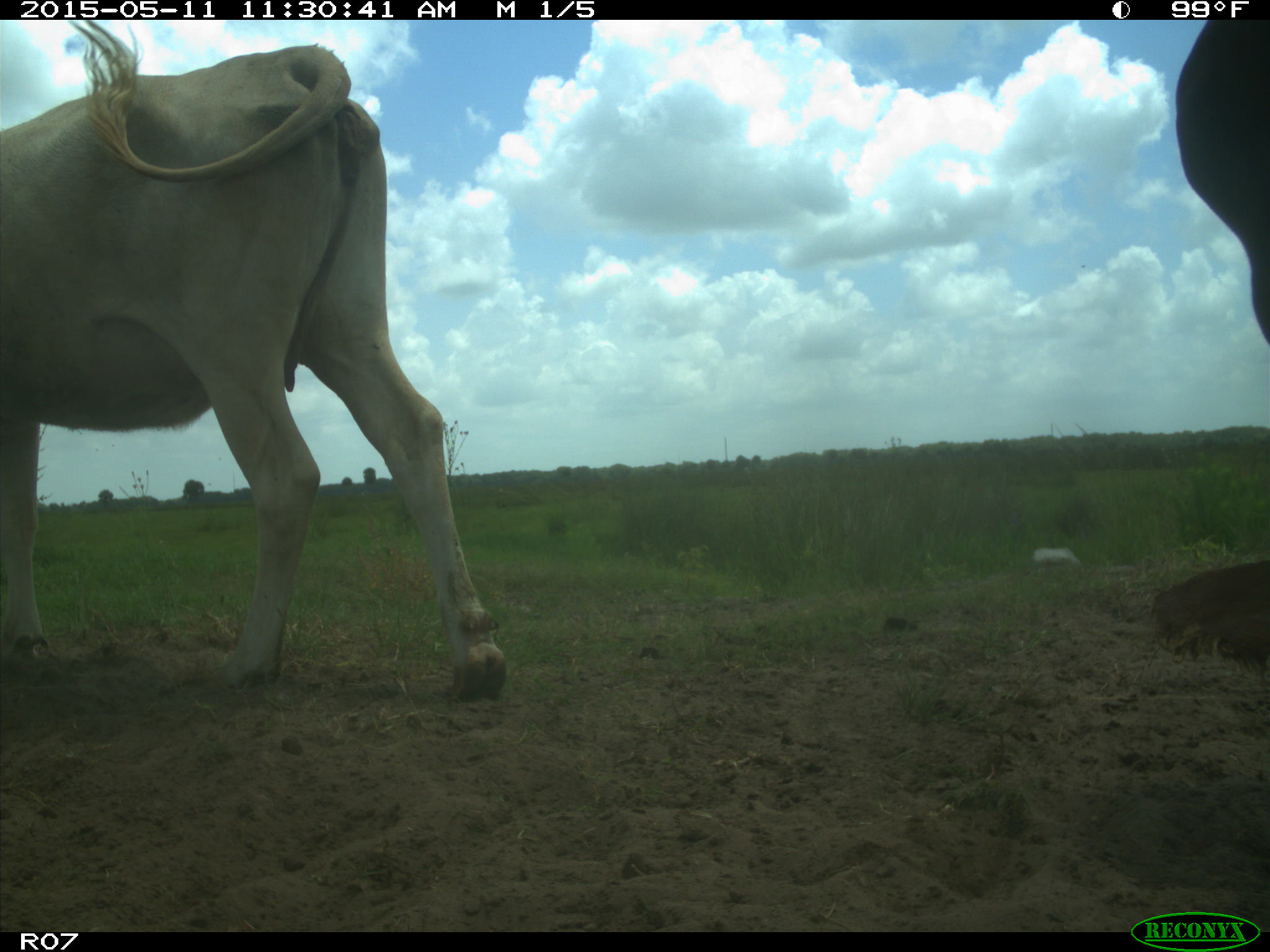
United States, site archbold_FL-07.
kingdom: Animalia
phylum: Chordata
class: Mammalia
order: Artiodactyla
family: Bovidae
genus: Bos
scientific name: Bos taurus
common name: domestic cow